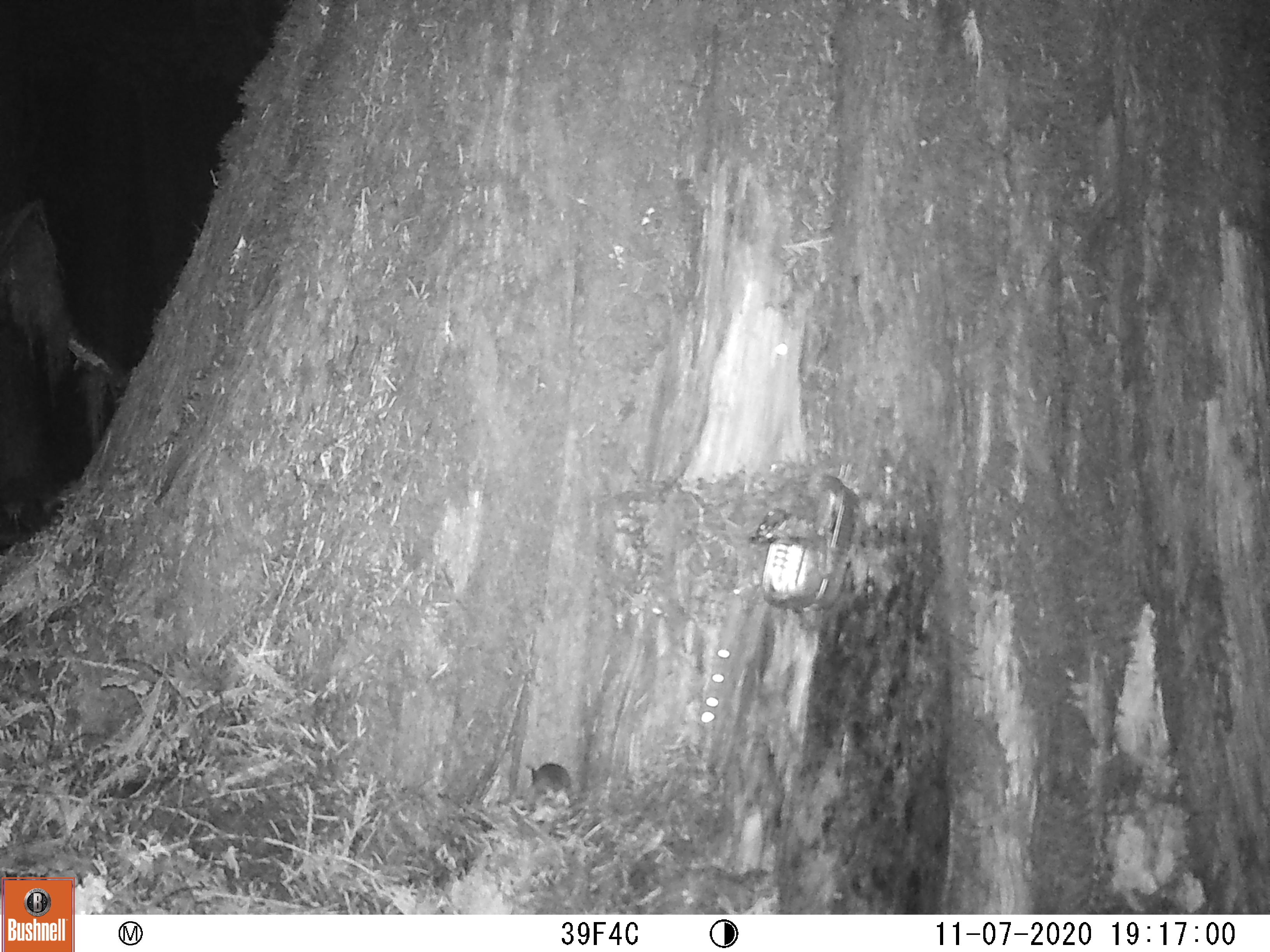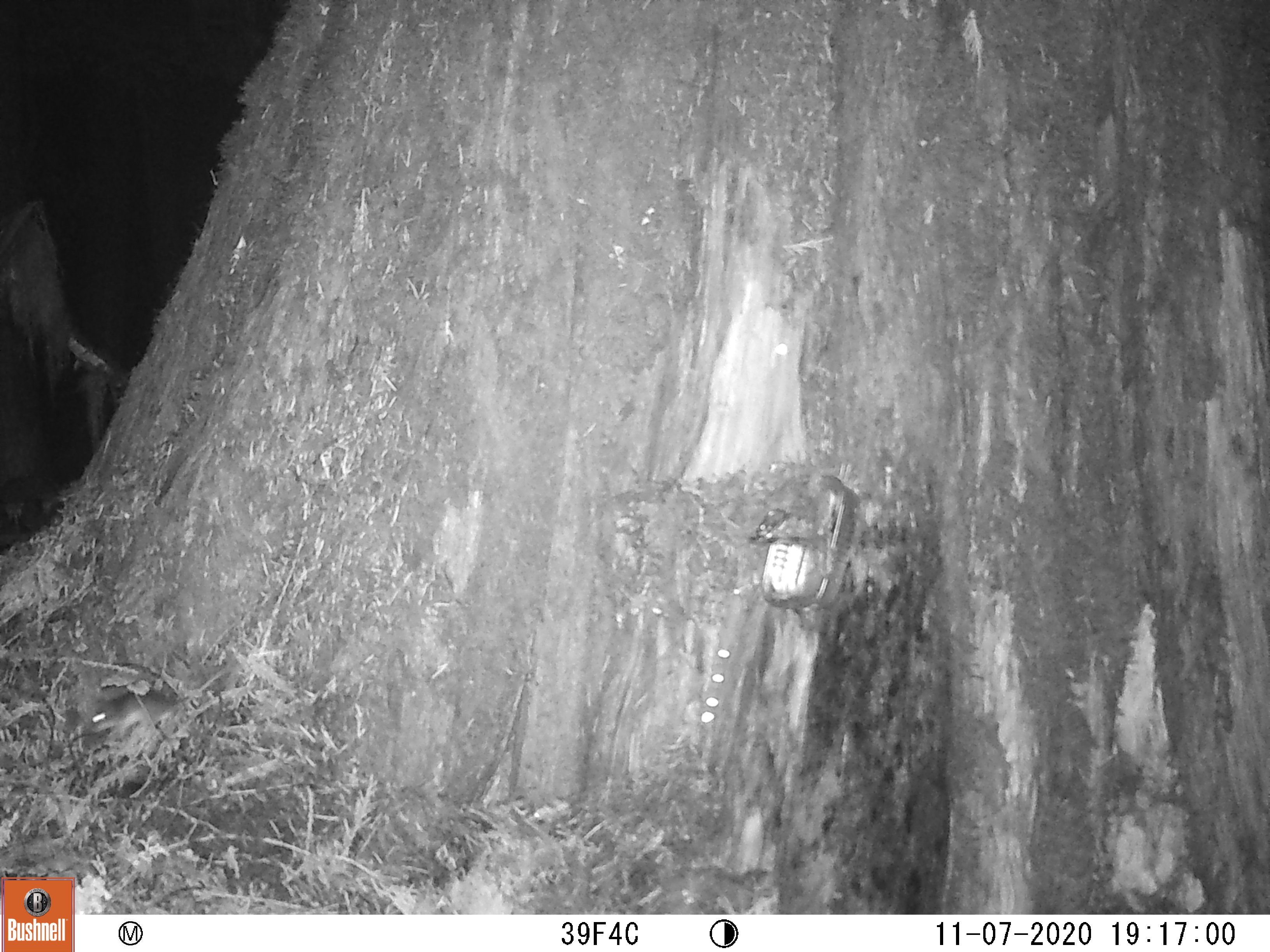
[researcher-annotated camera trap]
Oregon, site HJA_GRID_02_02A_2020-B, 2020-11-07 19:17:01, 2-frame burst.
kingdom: Animalia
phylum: Chordata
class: Mammalia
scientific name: Mammalia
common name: small mammal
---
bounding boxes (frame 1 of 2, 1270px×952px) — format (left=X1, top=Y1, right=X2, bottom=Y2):
small mammal: (left=491, top=760, right=589, bottom=807)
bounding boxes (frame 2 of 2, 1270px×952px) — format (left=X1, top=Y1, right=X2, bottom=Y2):
small mammal: (left=75, top=680, right=217, bottom=747)